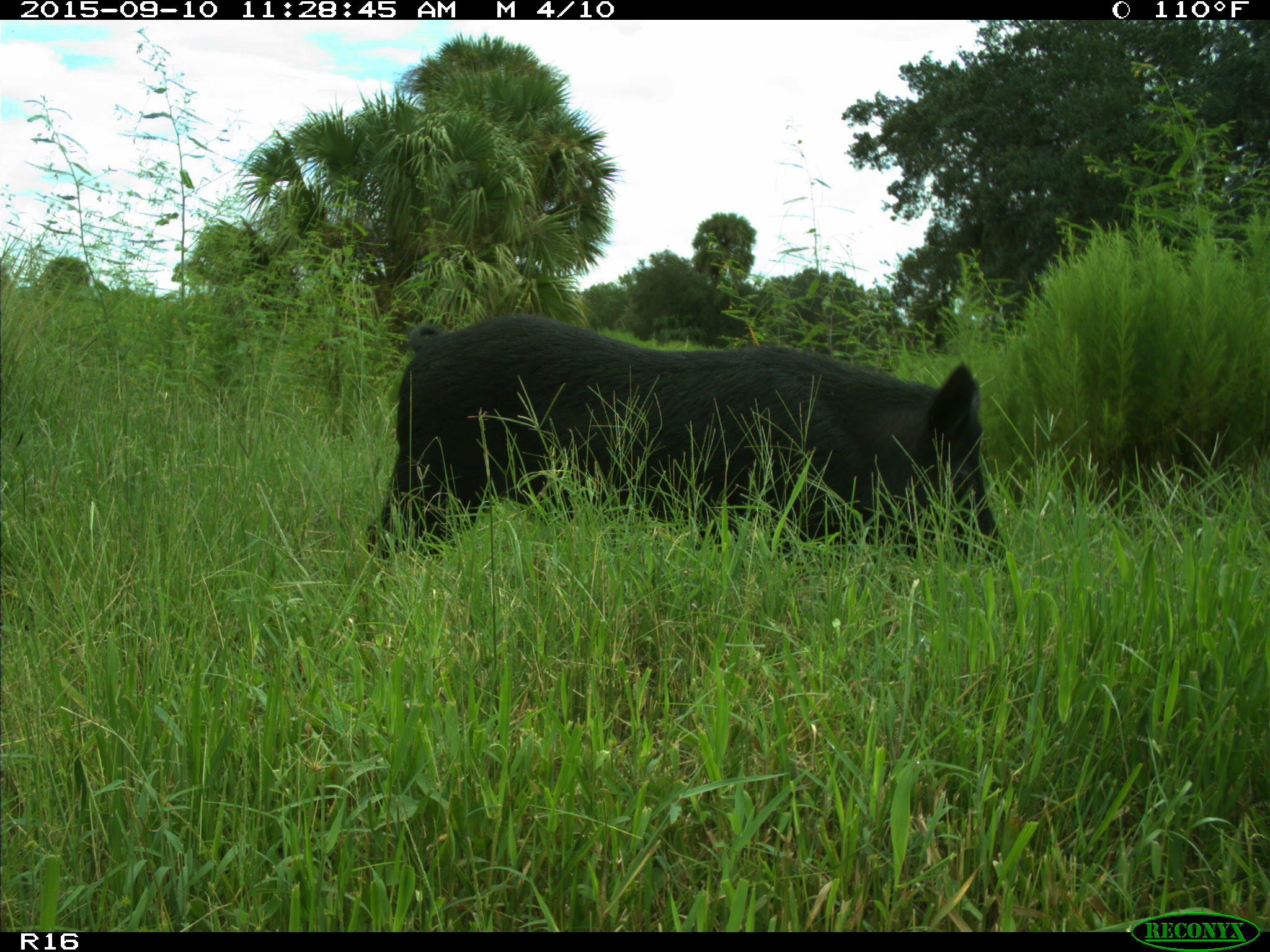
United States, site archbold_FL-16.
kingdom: Animalia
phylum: Chordata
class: Mammalia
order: Artiodactyla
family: Suidae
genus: Sus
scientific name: Sus scrofa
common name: wild boar